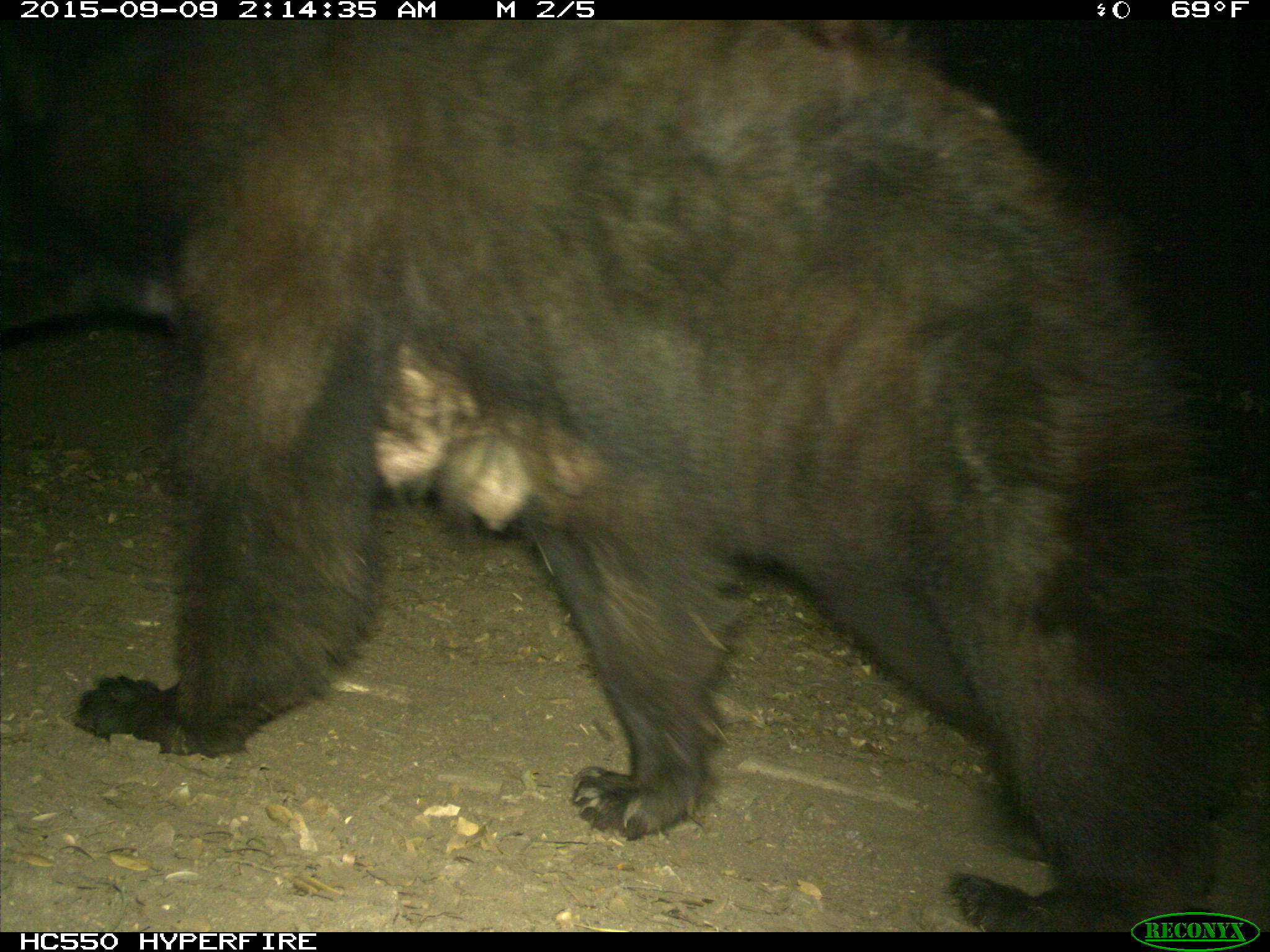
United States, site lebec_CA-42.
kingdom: Animalia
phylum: Chordata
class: Mammalia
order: Carnivora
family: Ursidae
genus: Ursus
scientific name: Ursus americanus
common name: american black bear